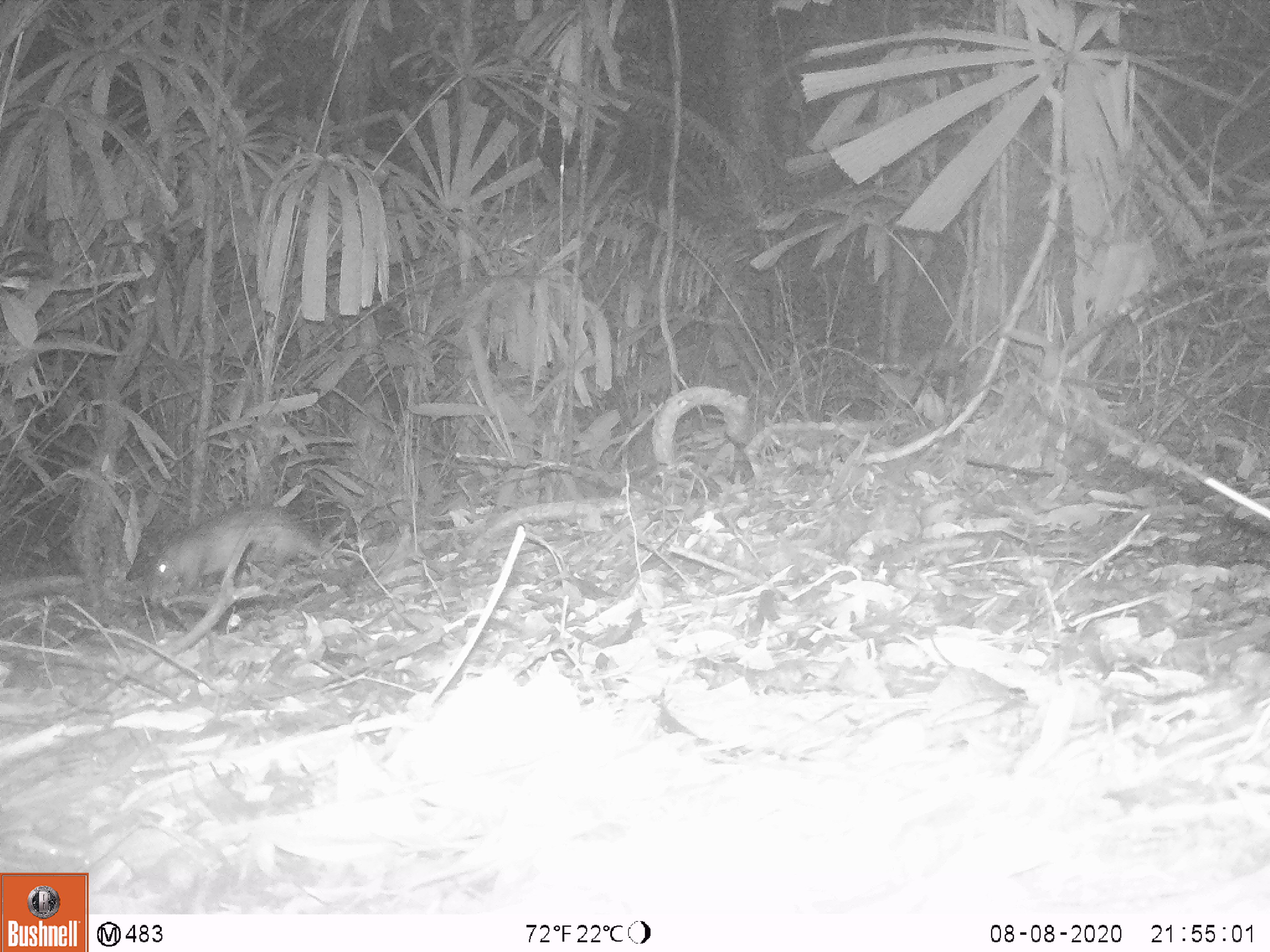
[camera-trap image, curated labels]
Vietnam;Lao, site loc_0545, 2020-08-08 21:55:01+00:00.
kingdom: Animalia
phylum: Chordata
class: Mammalia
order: Rodentia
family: Hystricidae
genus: Atherurus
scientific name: Atherurus macrourus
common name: asiatic brush-tailed porcupine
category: asiatic brush tailed porcupine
Asiatic brush tailed porcupine (asiatic brush-tailed porcupine) (Atherurus macrourus). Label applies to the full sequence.